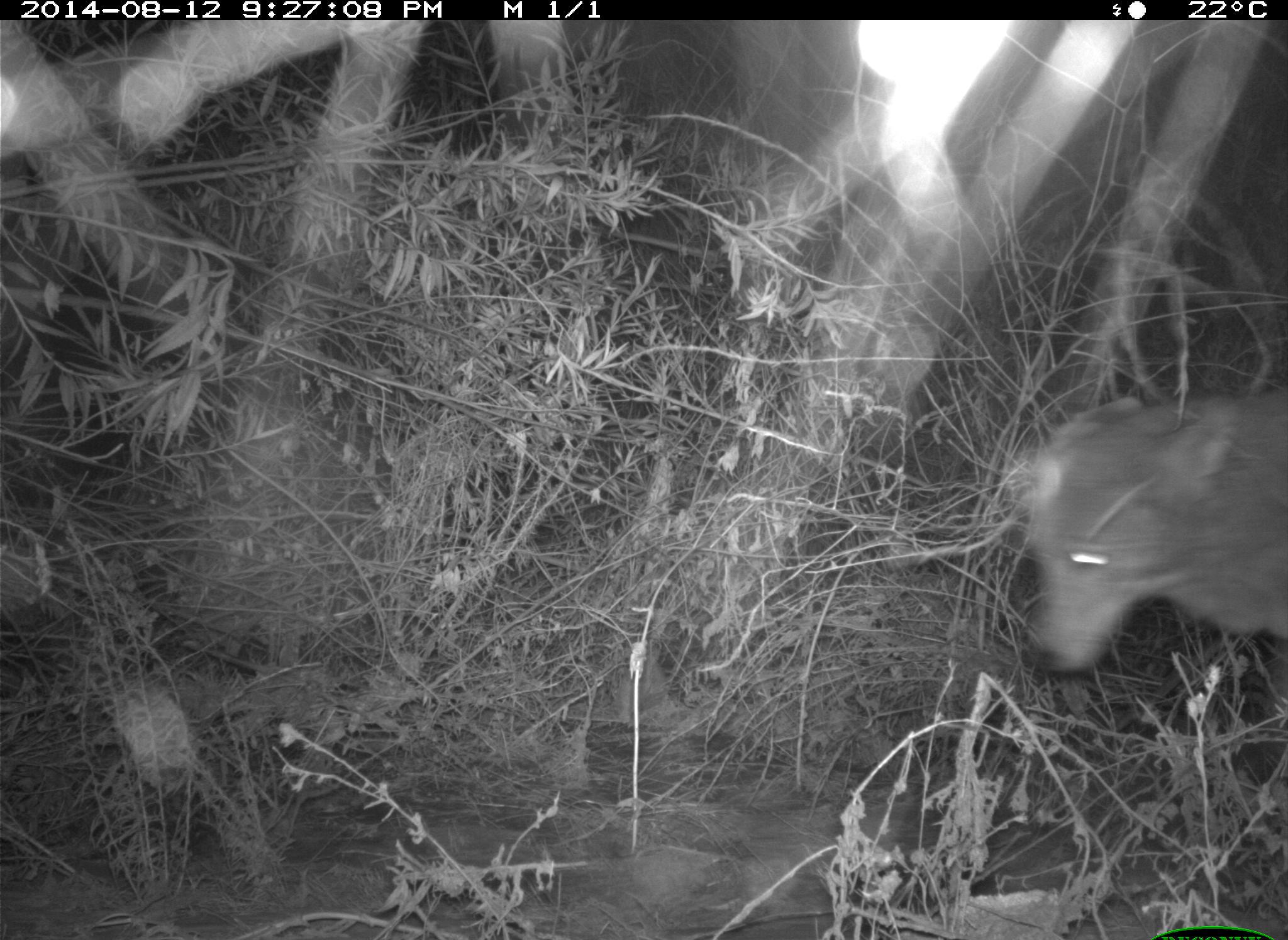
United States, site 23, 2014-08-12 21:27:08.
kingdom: Animalia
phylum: Chordata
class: Mammalia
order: Carnivora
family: Canidae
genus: Canis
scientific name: Canis latrans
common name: coyote